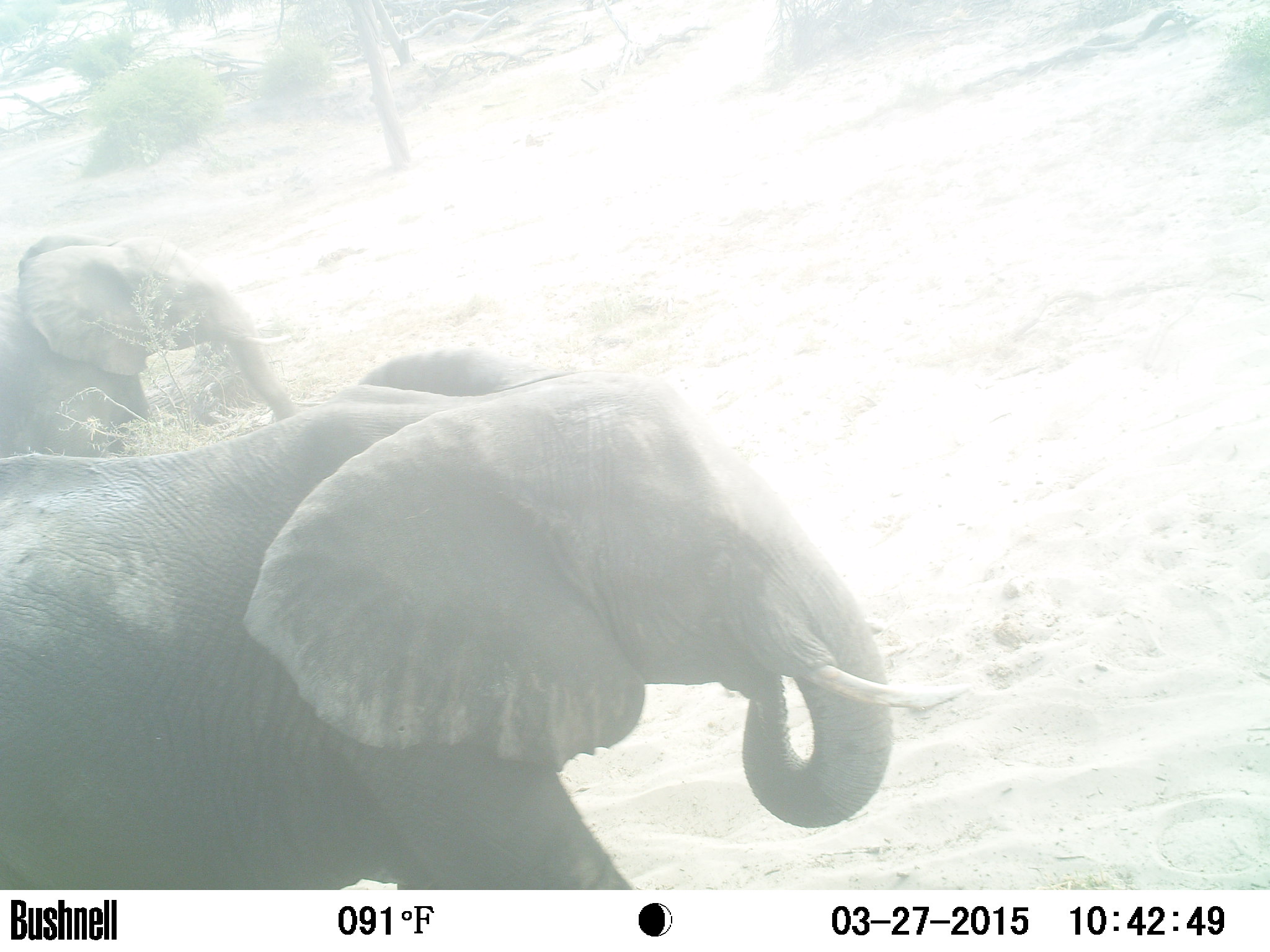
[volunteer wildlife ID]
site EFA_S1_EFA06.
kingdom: Animalia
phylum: Chordata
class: Mammalia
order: Proboscidea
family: Elephantidae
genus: Loxodonta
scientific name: Loxodonta africana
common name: african bush elephant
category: elephant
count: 2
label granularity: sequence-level